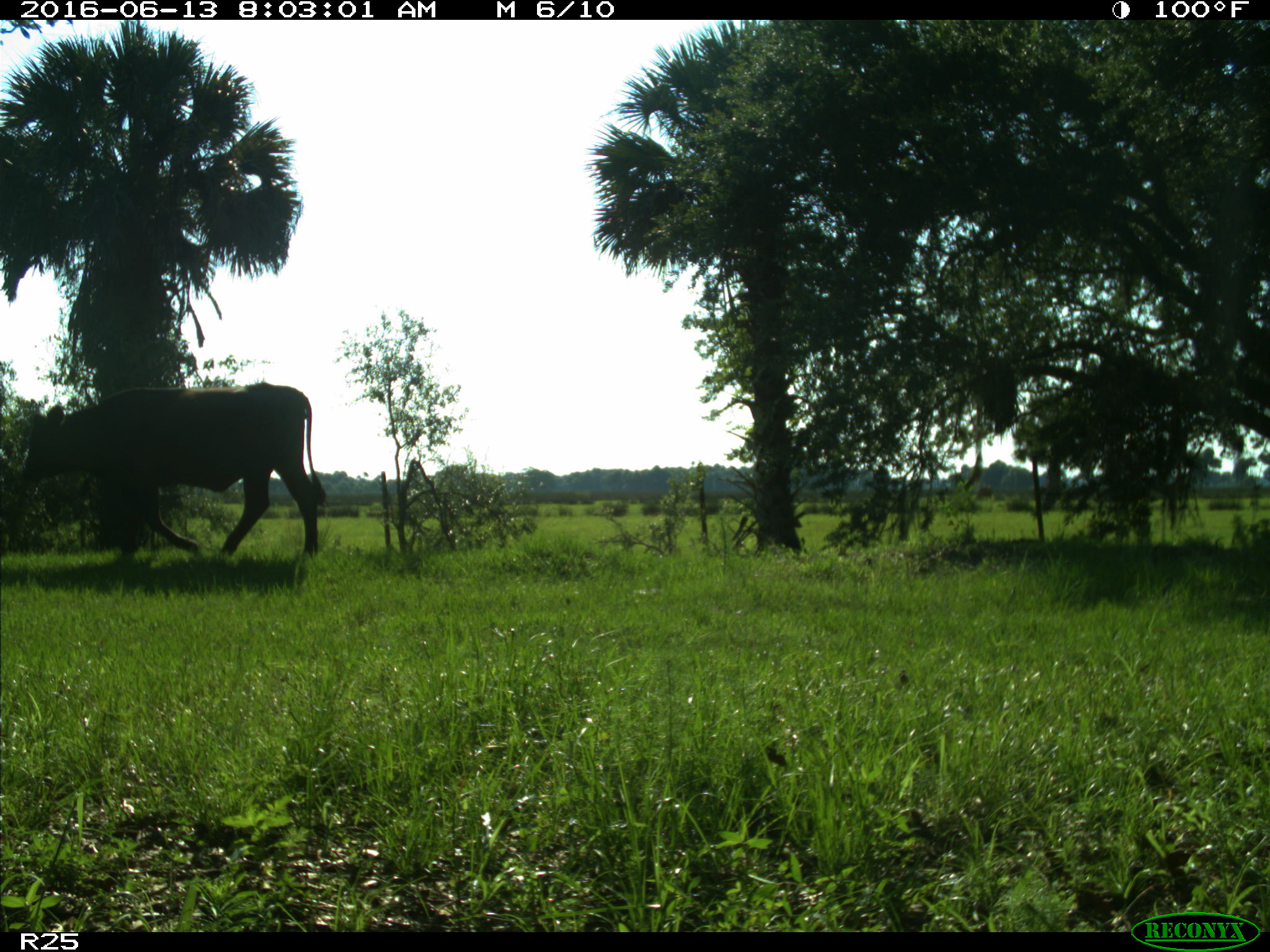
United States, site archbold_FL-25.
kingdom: Animalia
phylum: Chordata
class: Mammalia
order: Artiodactyla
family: Bovidae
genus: Bos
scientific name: Bos taurus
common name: domestic cow